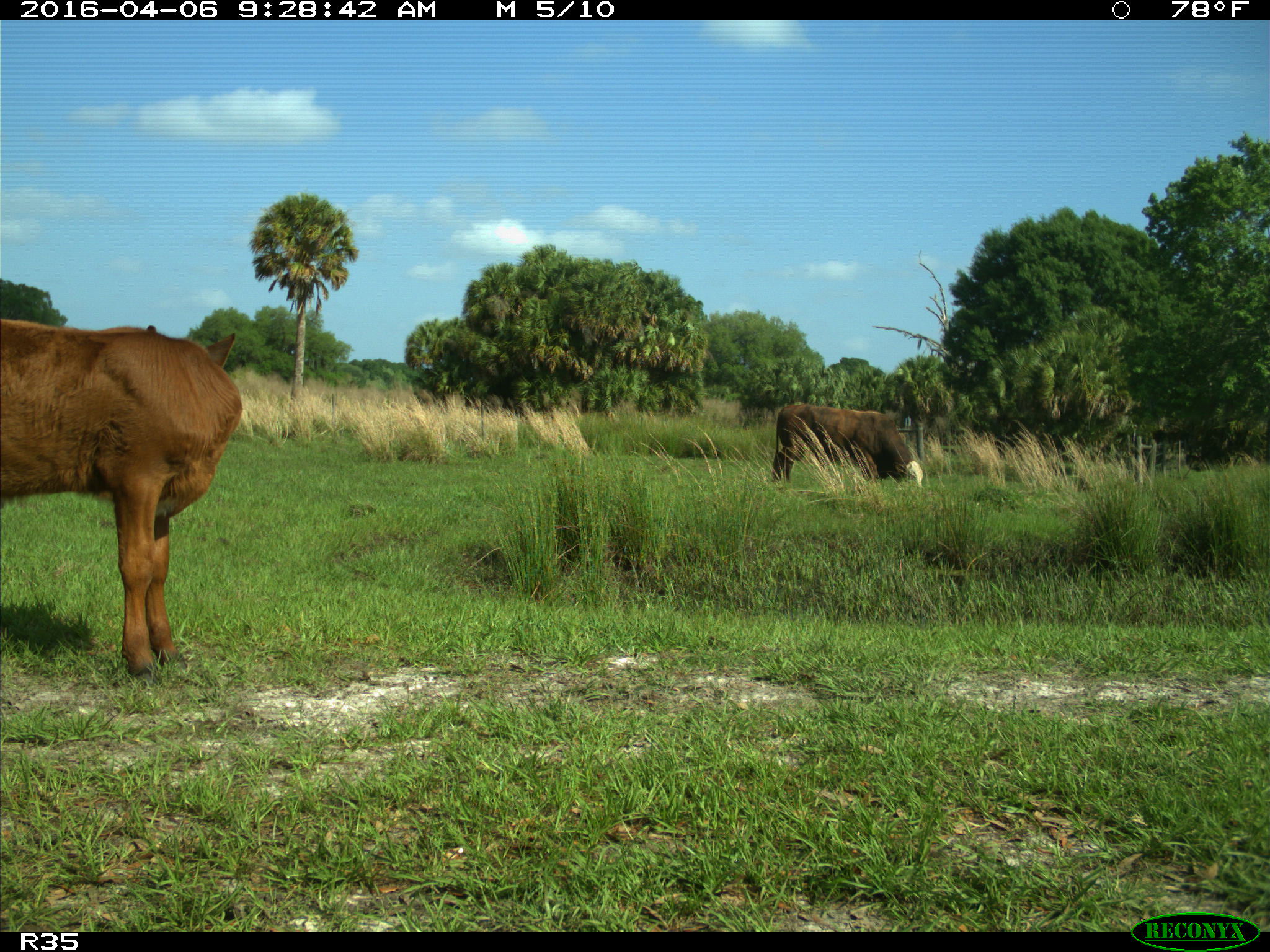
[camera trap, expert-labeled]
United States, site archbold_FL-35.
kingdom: Animalia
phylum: Chordata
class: Mammalia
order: Artiodactyla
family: Bovidae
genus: Bos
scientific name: Bos taurus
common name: domestic cow